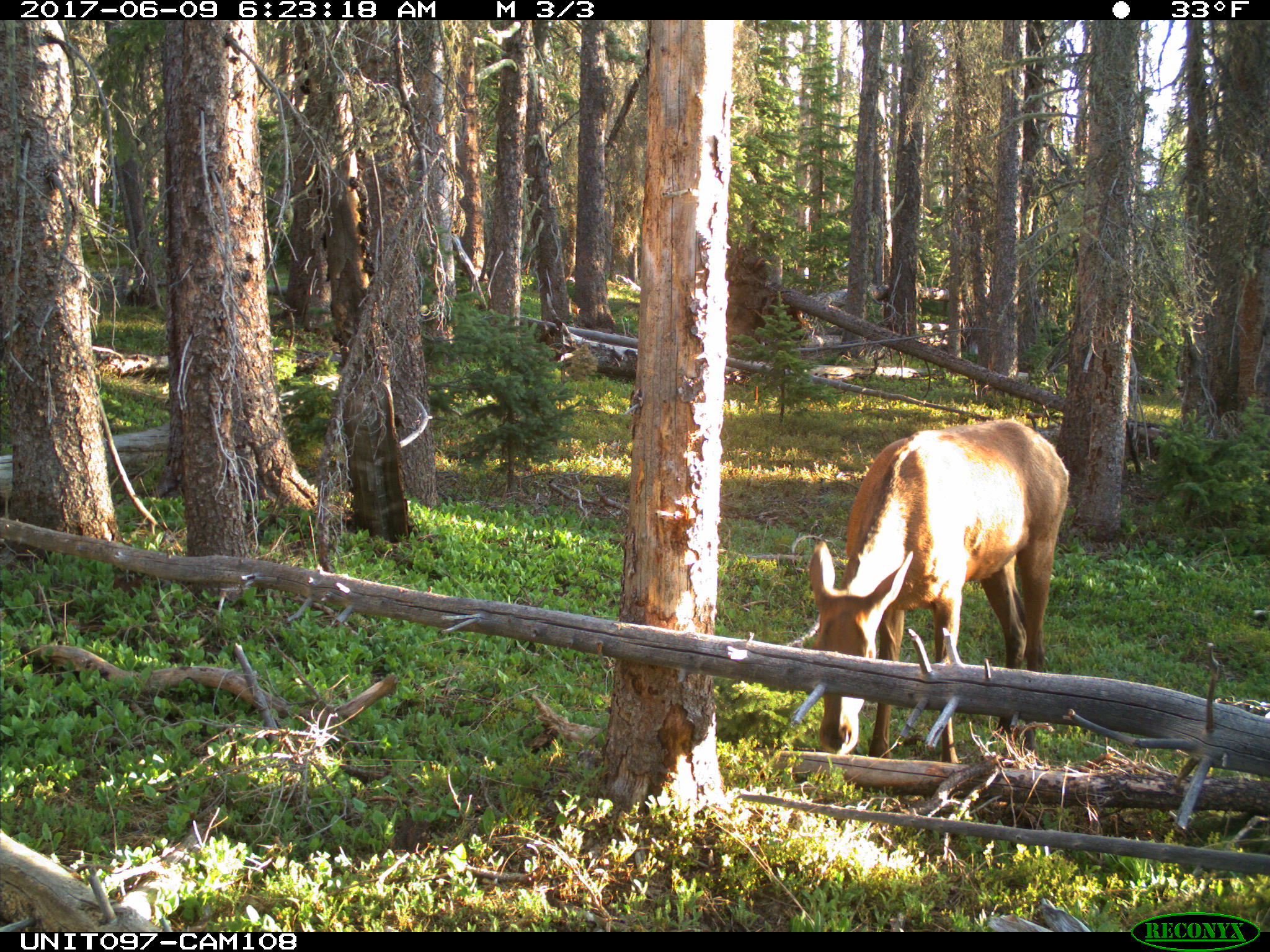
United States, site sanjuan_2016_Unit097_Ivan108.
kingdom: Animalia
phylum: Chordata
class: Mammalia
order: Artiodactyla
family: Cervidae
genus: Cervus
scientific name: Cervus elaphus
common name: red deer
Cervus elaphus (red deer).